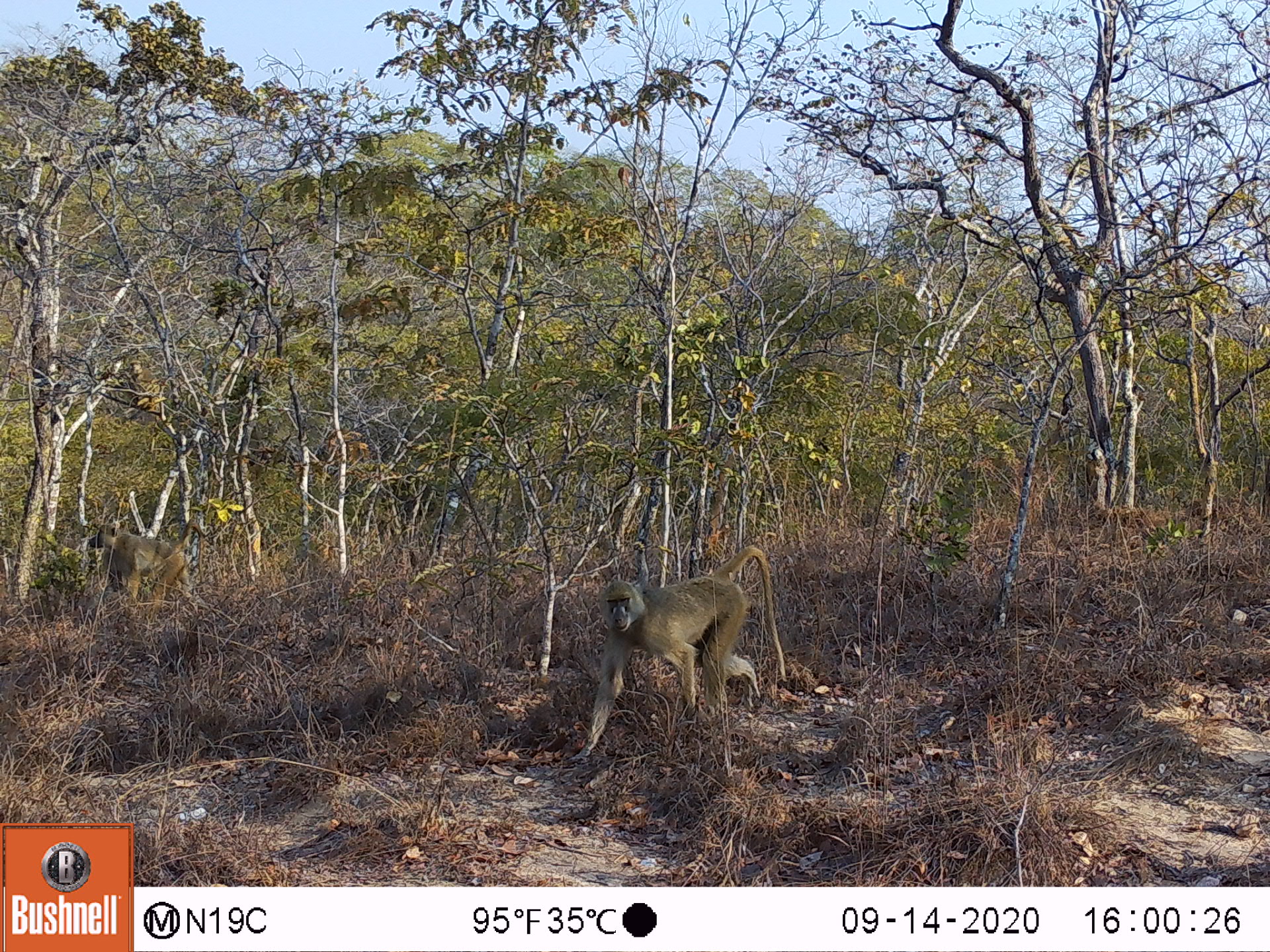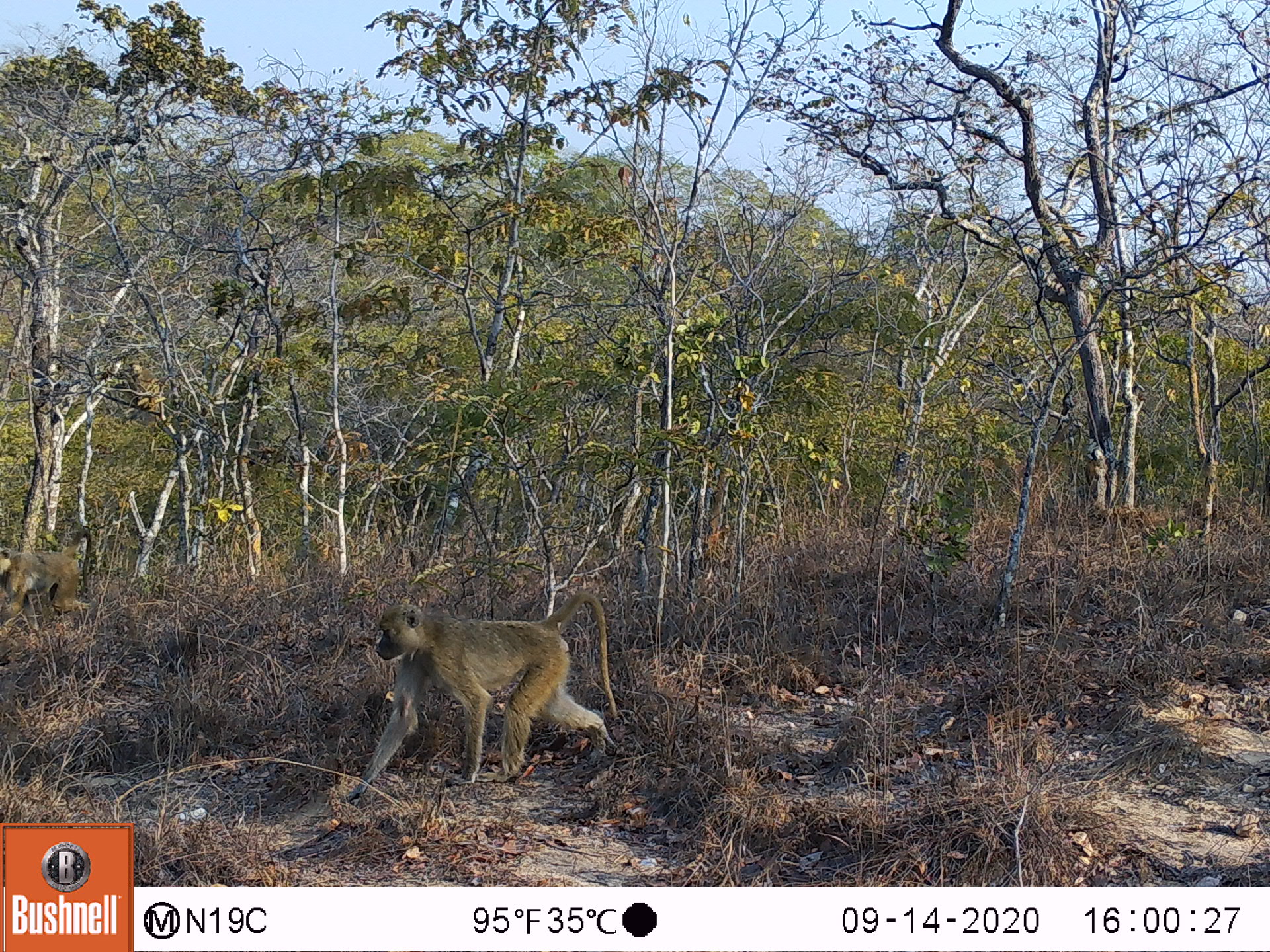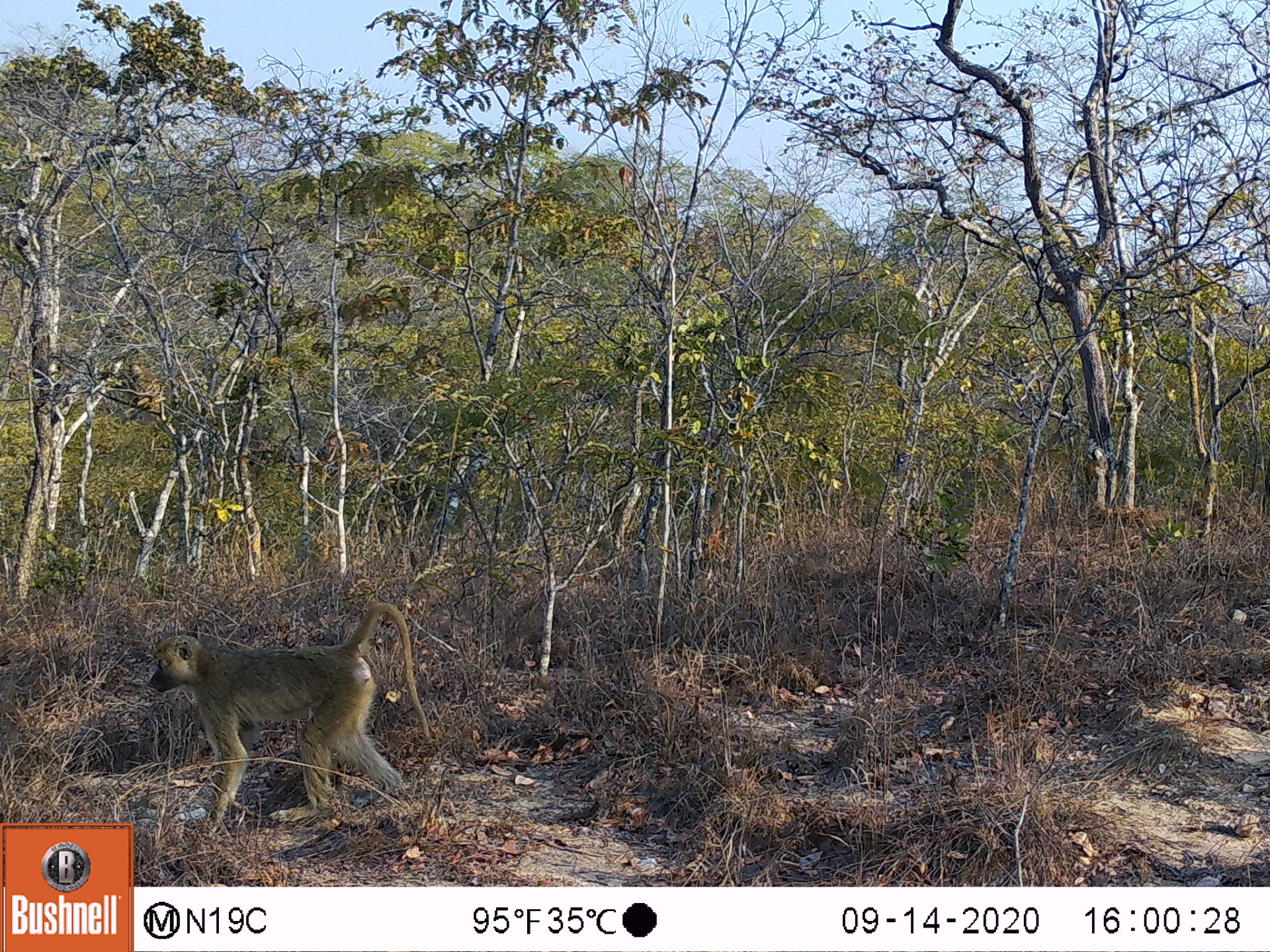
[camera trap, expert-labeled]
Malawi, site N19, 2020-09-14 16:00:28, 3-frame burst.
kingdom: Animalia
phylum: Chordata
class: Mammalia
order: Primates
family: Cercopithecidae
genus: Papio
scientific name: Papio cynocephalus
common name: yellow baboon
Yellow baboon (Papio cynocephalus), count 3.